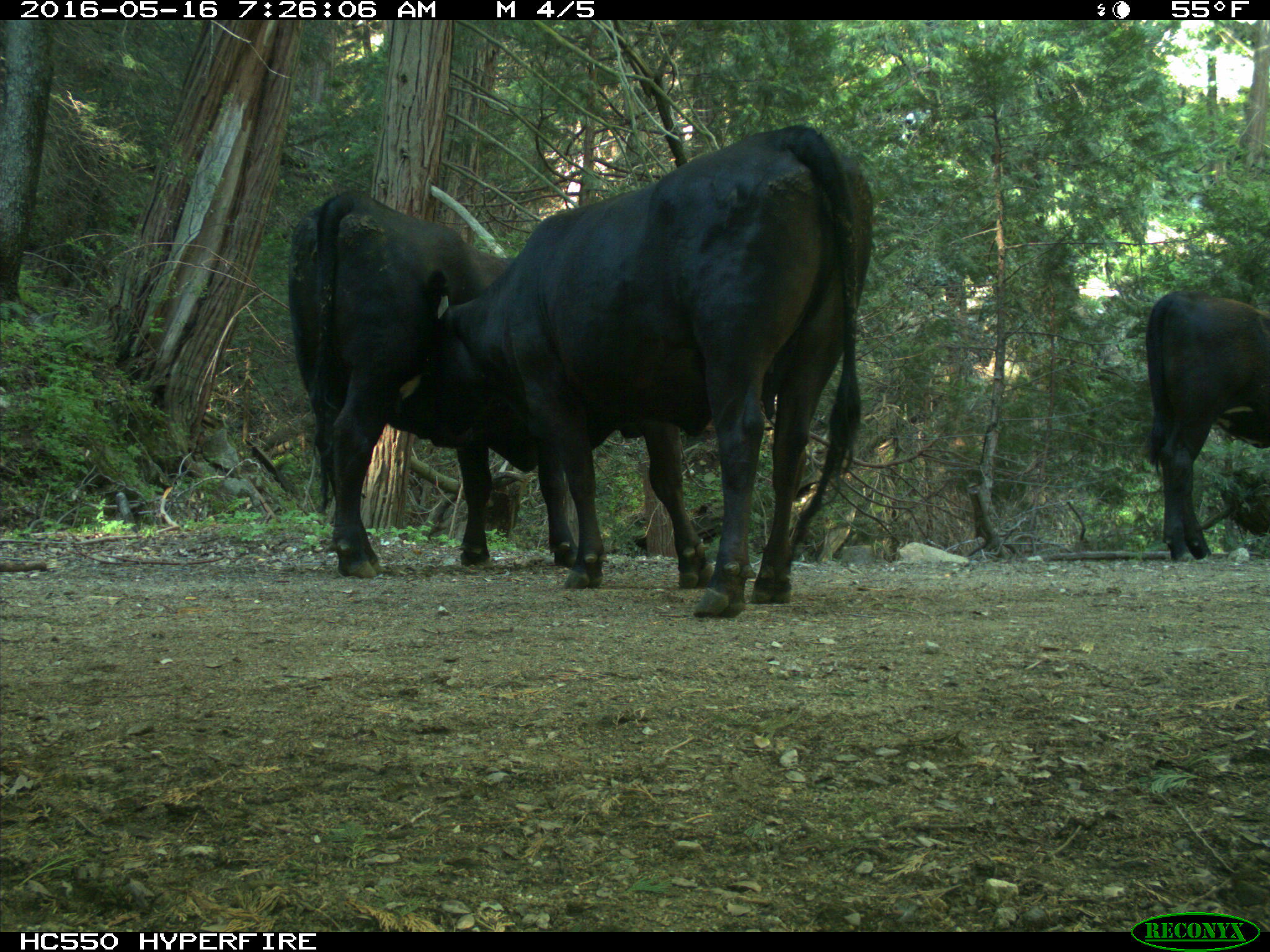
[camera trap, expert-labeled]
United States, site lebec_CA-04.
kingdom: Animalia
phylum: Chordata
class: Mammalia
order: Artiodactyla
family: Bovidae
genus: Bos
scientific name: Bos taurus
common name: domestic cow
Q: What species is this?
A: Bos taurus (domestic cow).